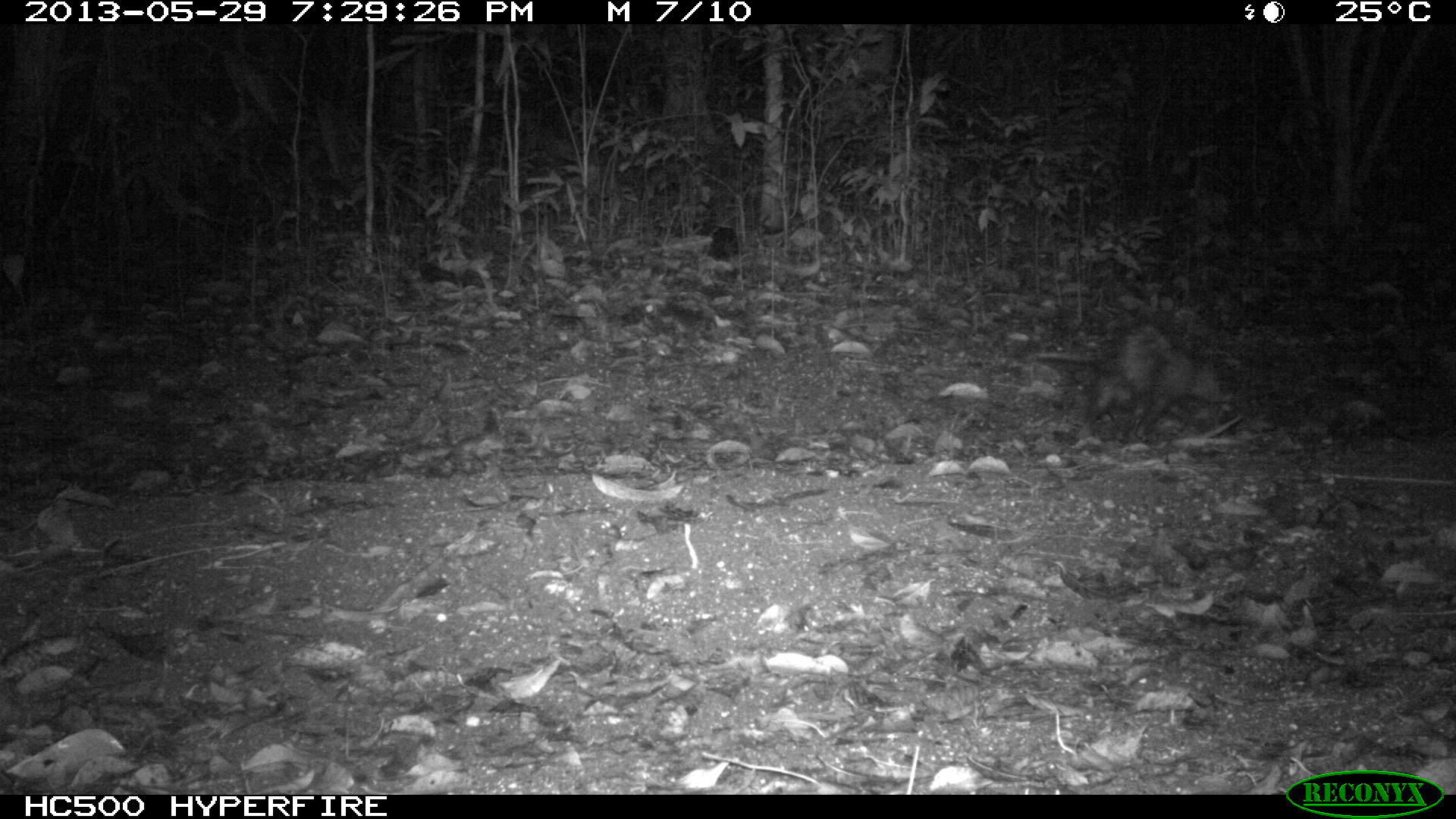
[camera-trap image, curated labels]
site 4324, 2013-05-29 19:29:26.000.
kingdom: Animalia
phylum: Chordata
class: Mammalia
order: Didelphimorphia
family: Didelphidae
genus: Didelphis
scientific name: Didelphis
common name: american opossums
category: didelphis sp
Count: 1.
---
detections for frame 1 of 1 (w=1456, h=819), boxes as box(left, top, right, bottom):
didelphis sp: box(1076, 322, 1232, 445)